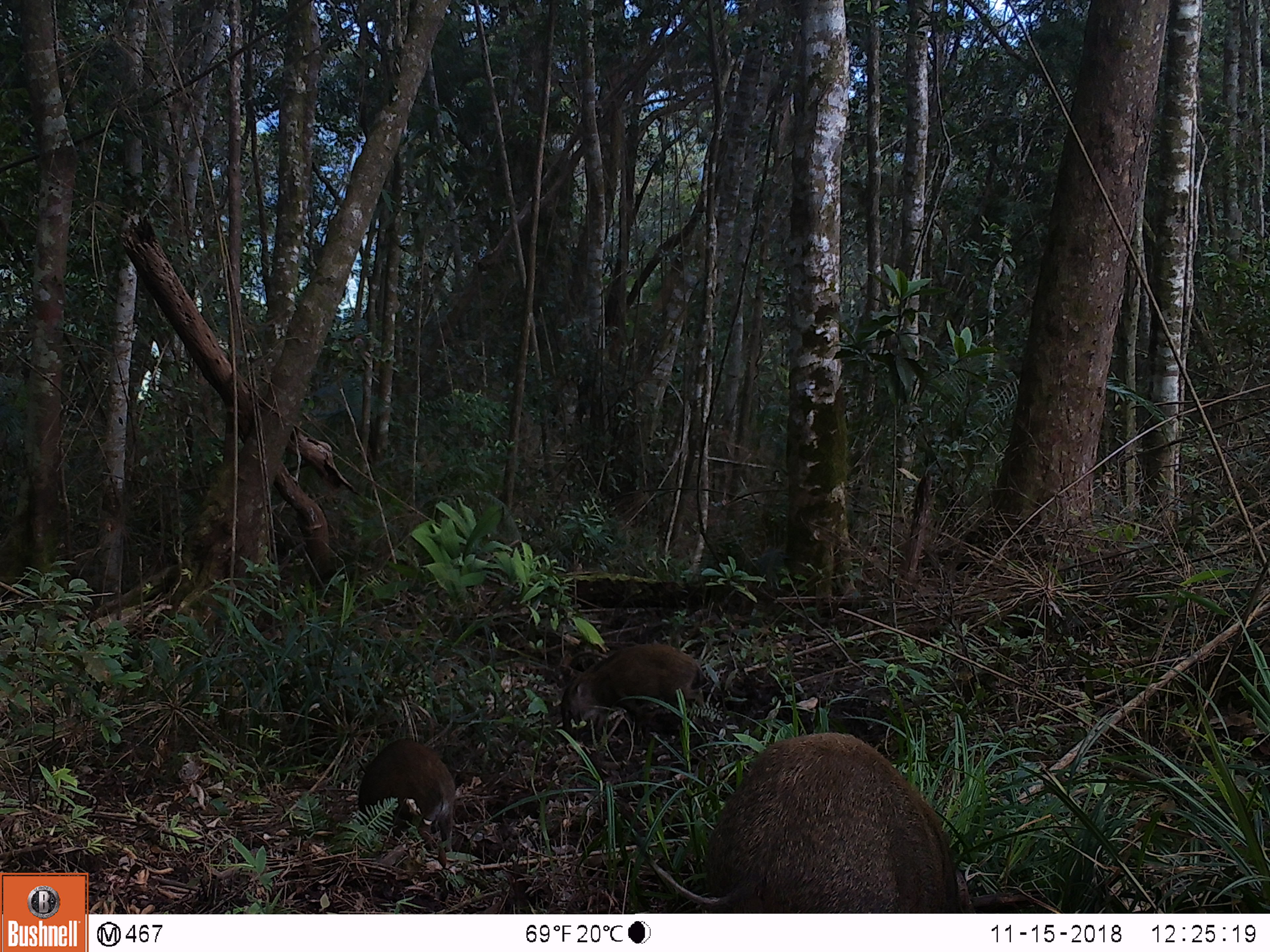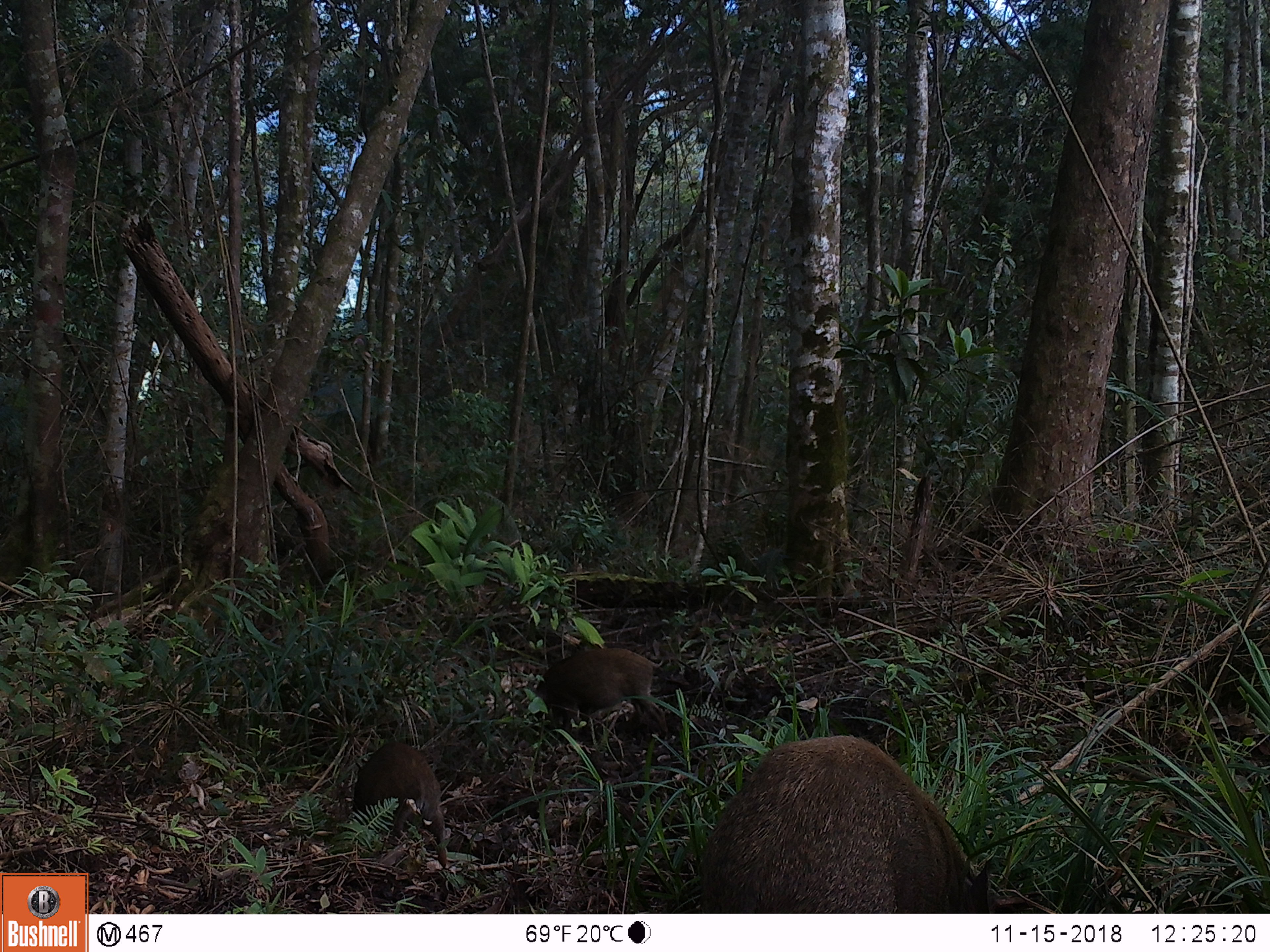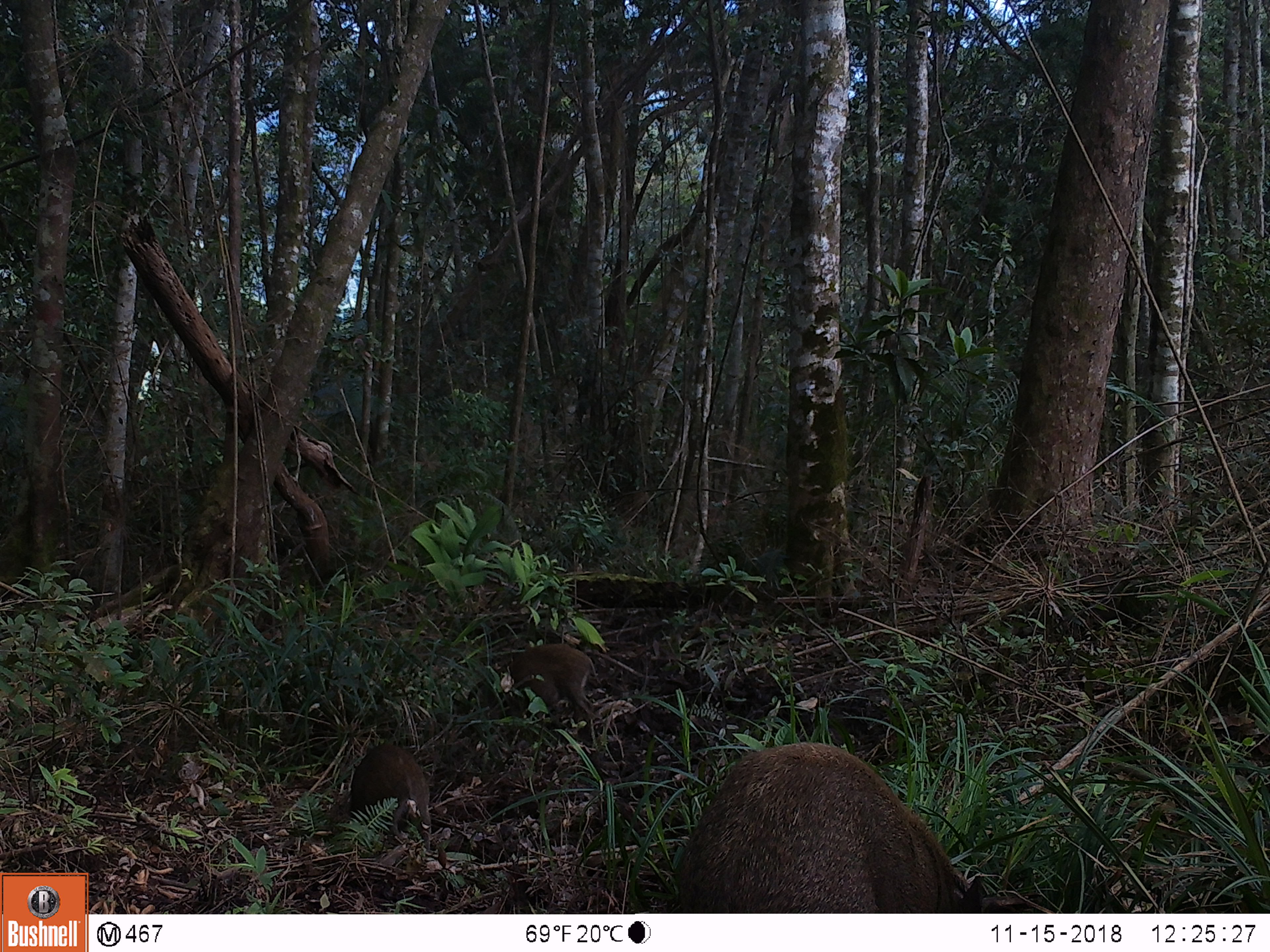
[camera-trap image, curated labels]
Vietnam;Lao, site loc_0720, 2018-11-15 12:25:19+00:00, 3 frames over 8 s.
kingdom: Animalia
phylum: Chordata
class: Mammalia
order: Artiodactyla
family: Suidae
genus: Sus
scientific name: Sus scrofa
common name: eurasian wild pig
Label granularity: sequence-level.